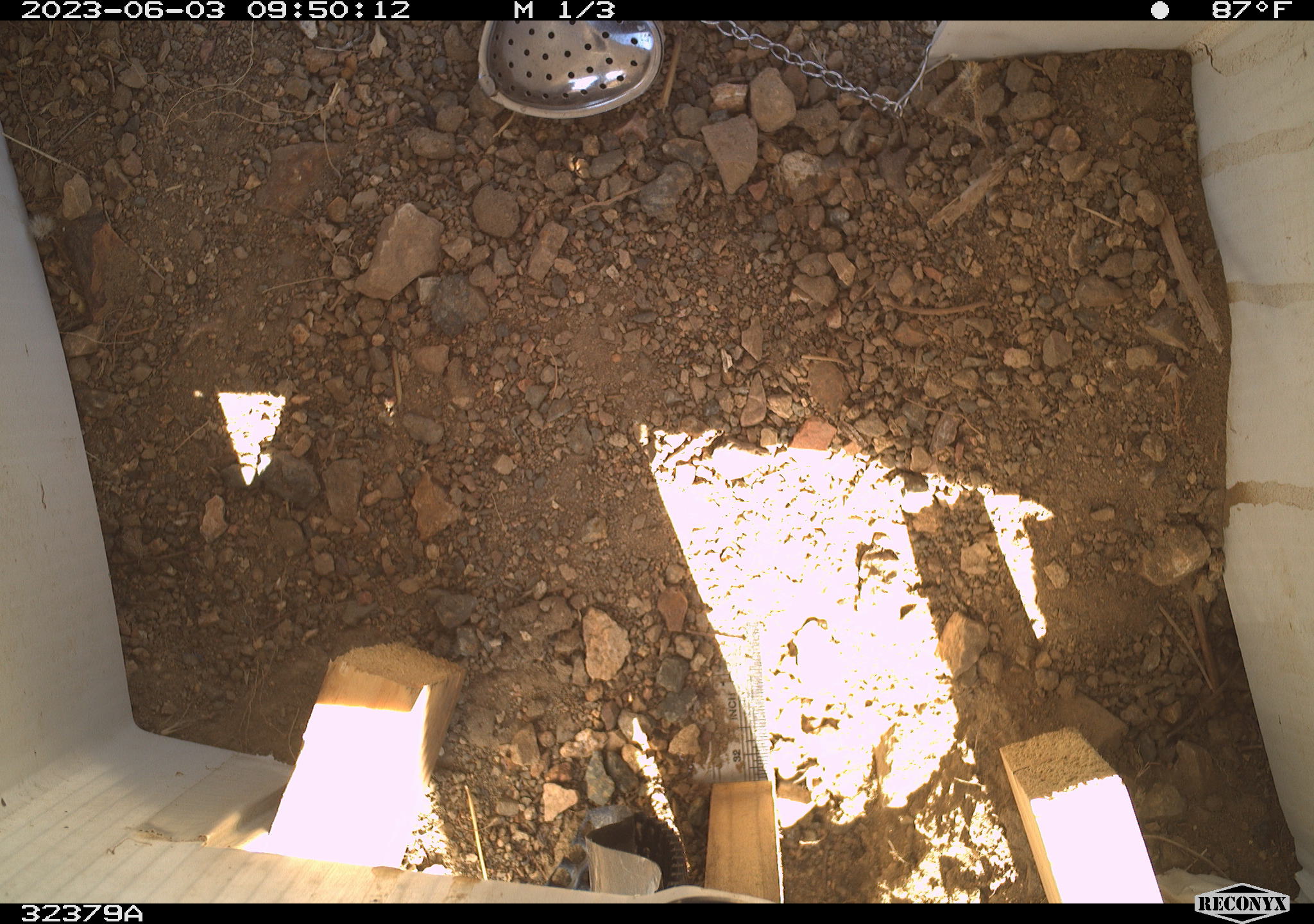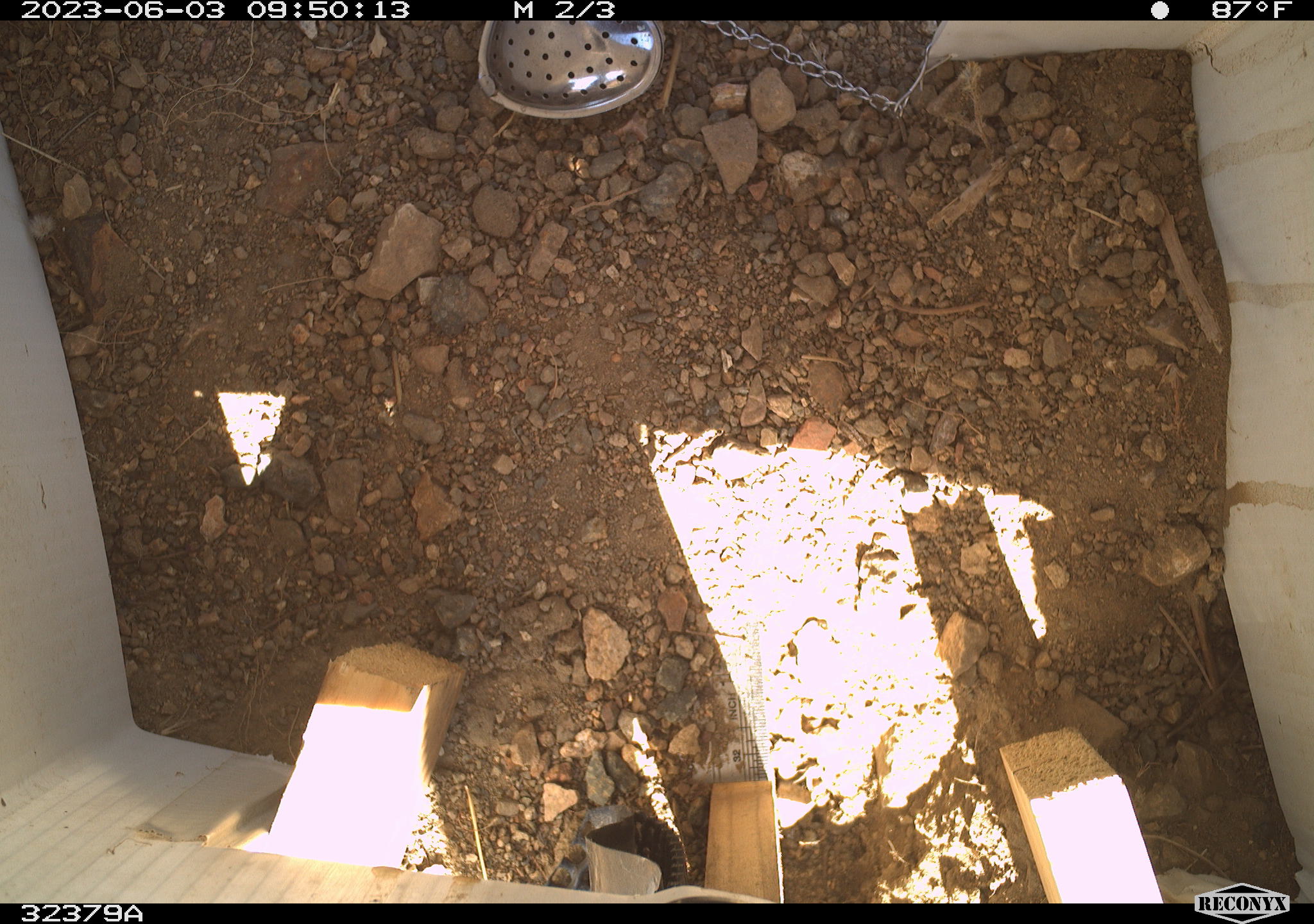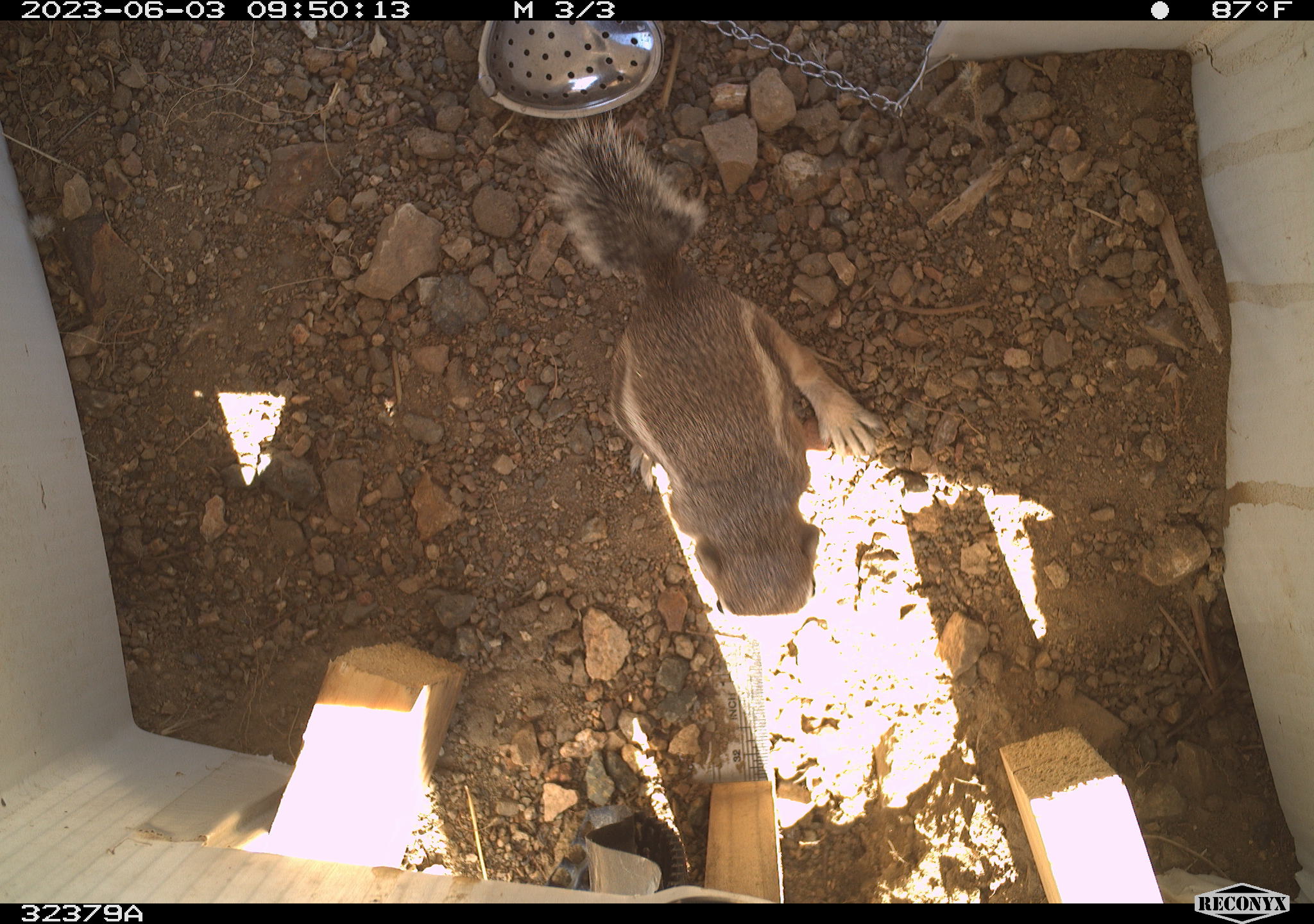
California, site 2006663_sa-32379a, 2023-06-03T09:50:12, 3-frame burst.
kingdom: Animalia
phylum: Chordata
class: Mammalia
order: Rodentia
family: Sciuridae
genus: Ammospermophilus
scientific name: Ammospermophilus leucurus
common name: white-tailed antelope squirrel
White-tailed antelope squirrel (Ammospermophilus leucurus).